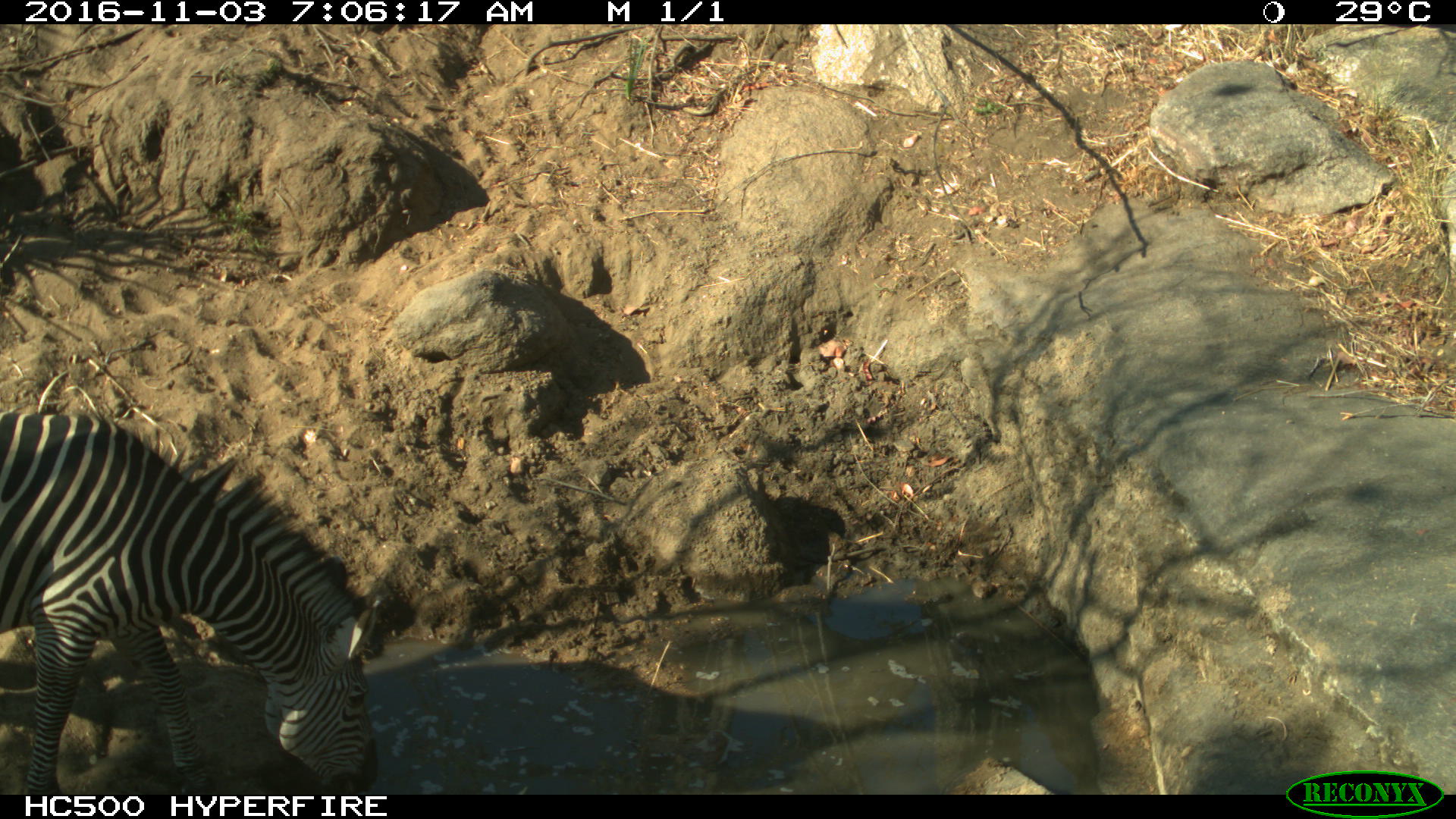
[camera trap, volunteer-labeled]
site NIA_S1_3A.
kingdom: Animalia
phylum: Chordata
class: Mammalia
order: Perissodactyla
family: Equidae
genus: Equus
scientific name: Equus quagga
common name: plains zebra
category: zebraplains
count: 1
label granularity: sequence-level